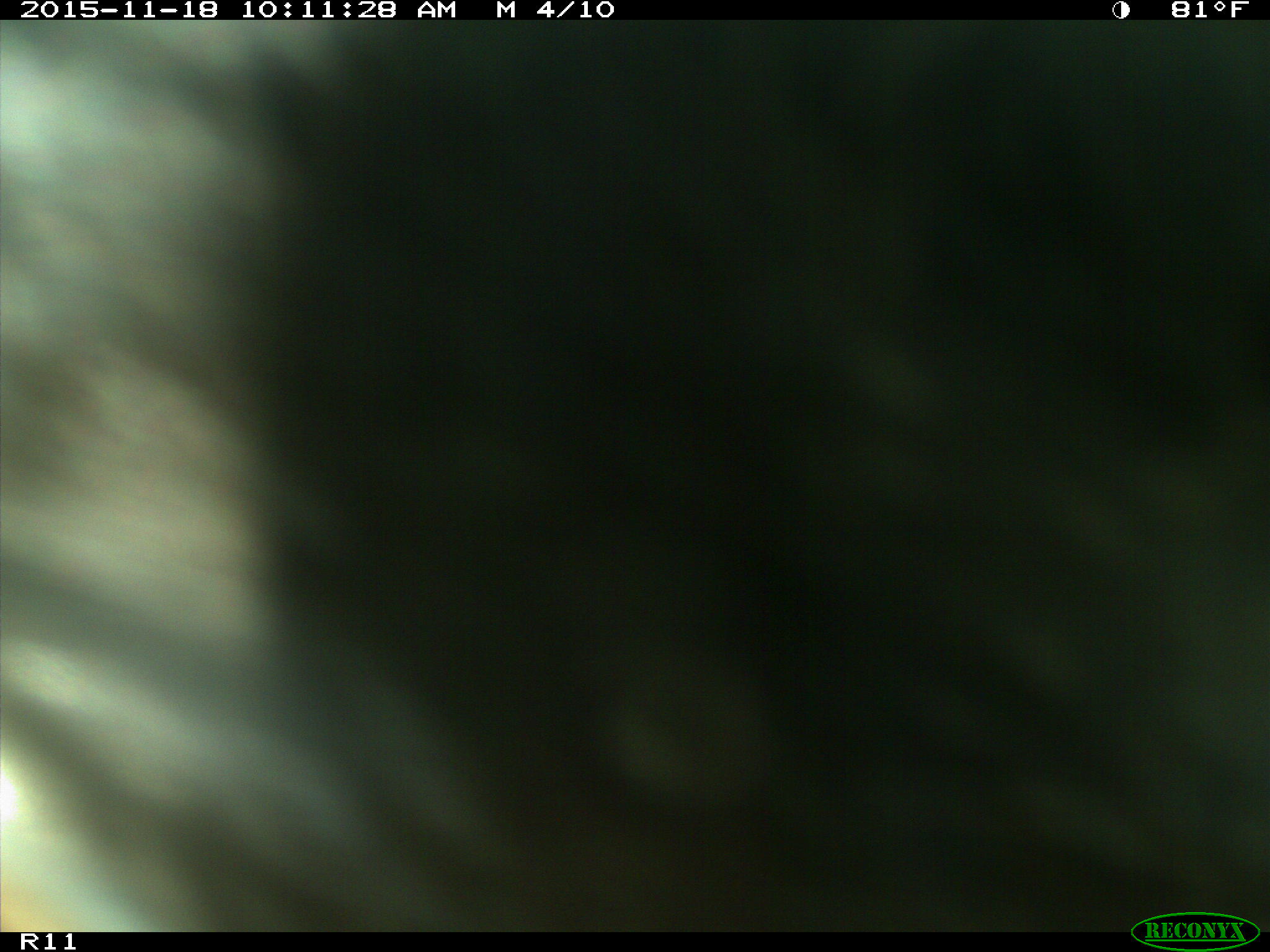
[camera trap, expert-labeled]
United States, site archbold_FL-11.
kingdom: Animalia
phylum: Chordata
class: Mammalia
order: Artiodactyla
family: Bovidae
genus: Bos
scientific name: Bos taurus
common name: domestic cow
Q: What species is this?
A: Bos taurus (domestic cow).